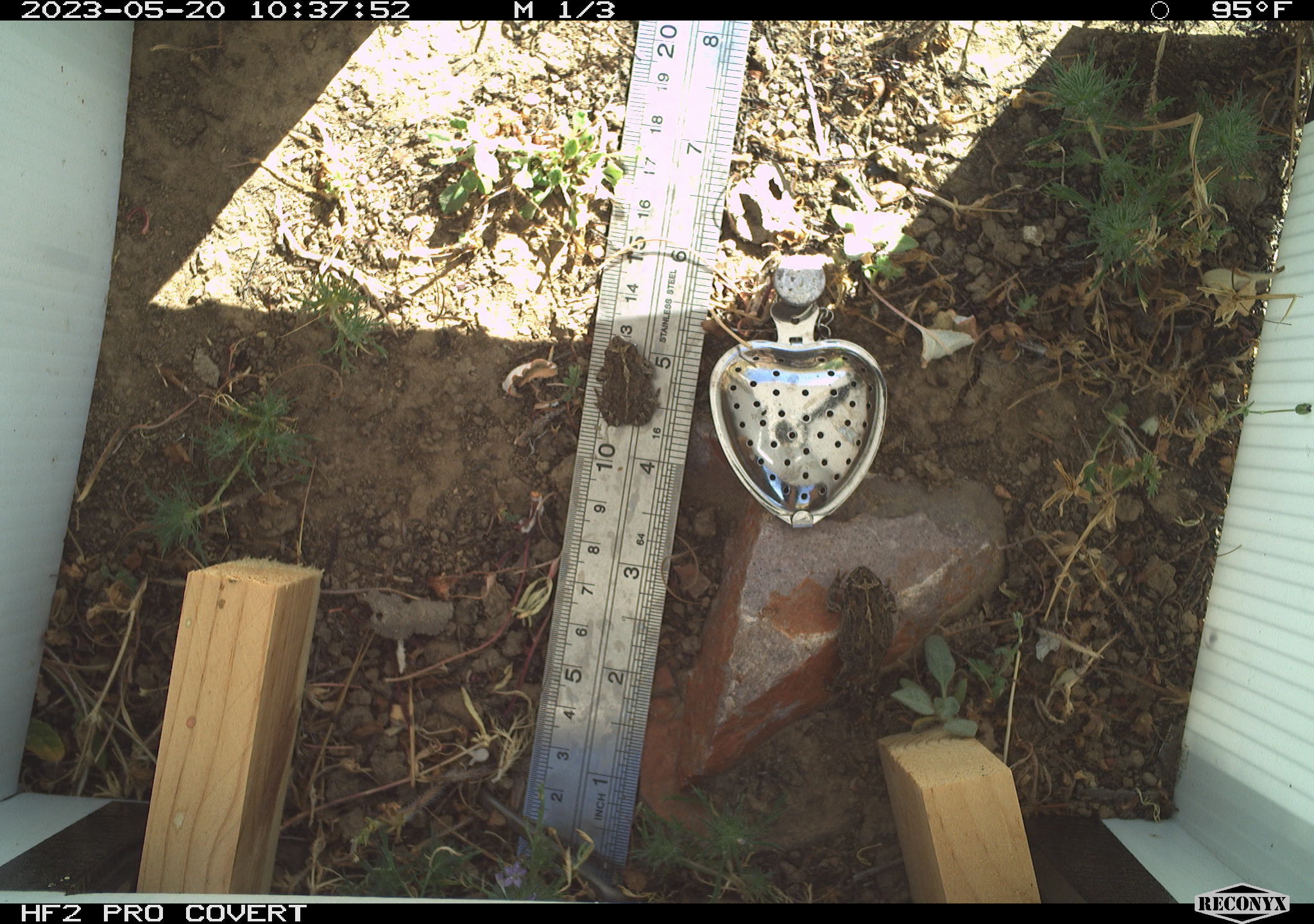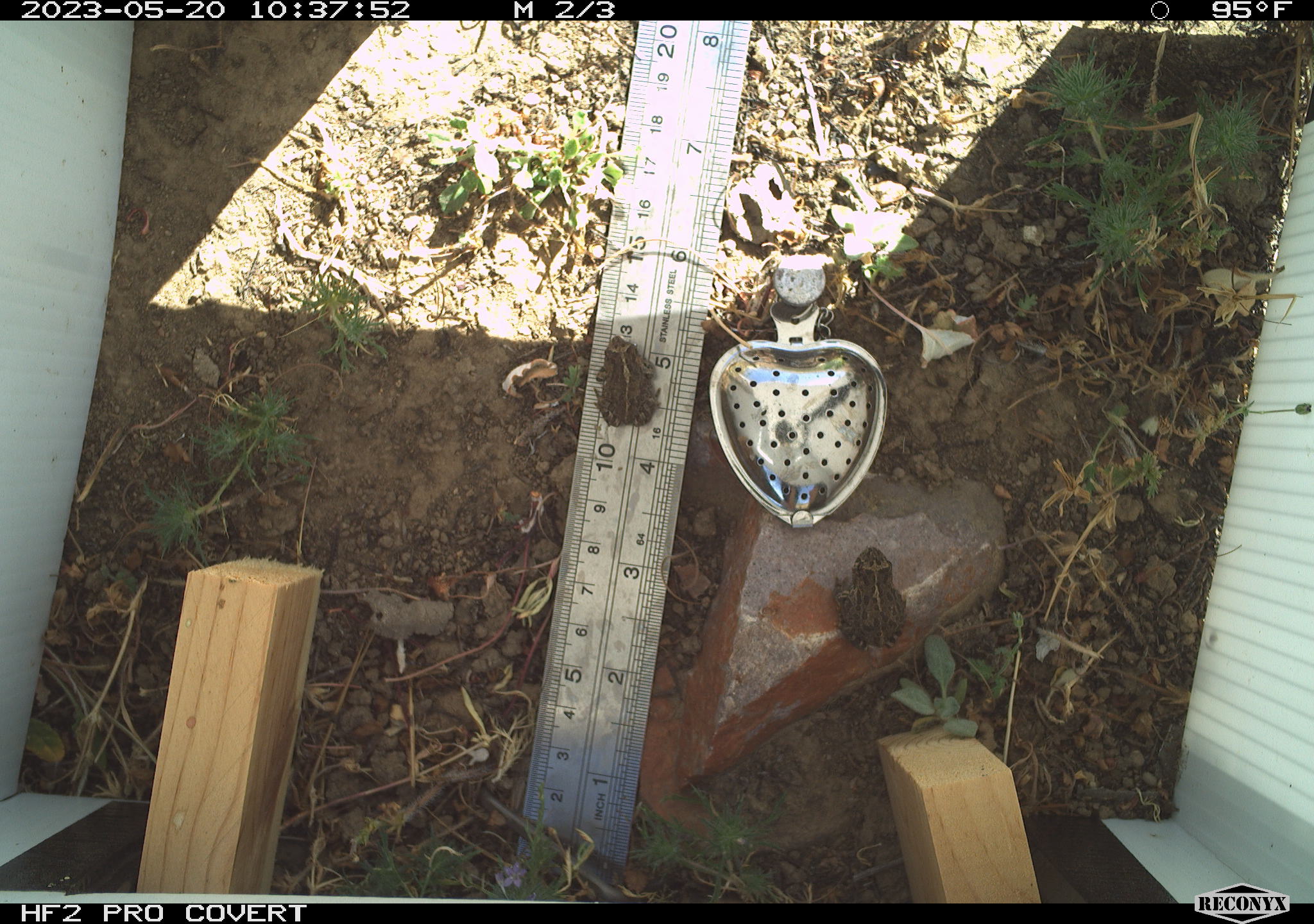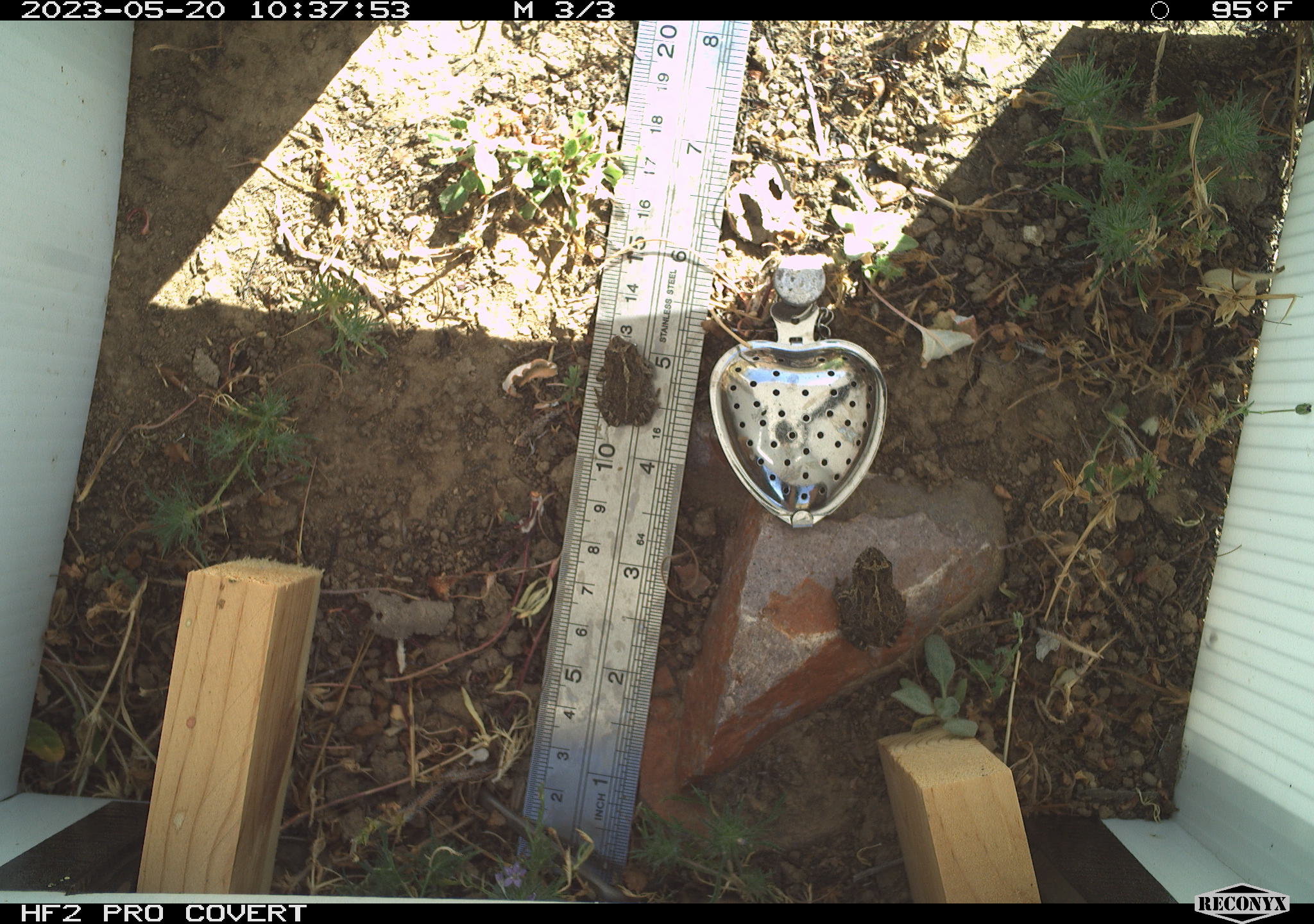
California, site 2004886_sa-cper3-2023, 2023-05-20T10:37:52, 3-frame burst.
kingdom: Animalia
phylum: Chordata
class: Amphibia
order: Anura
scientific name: Anura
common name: frogs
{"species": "frogs (Anura)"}